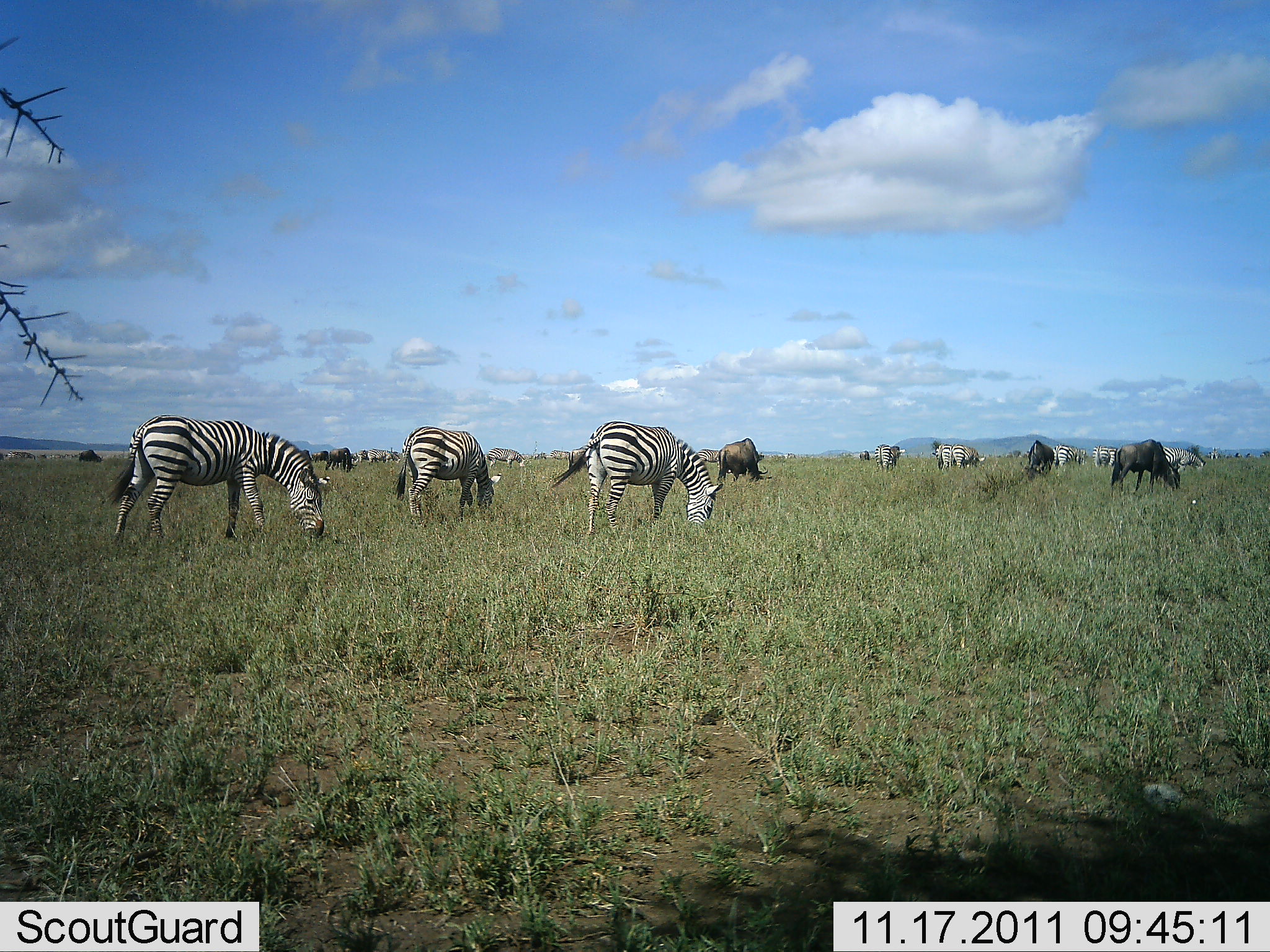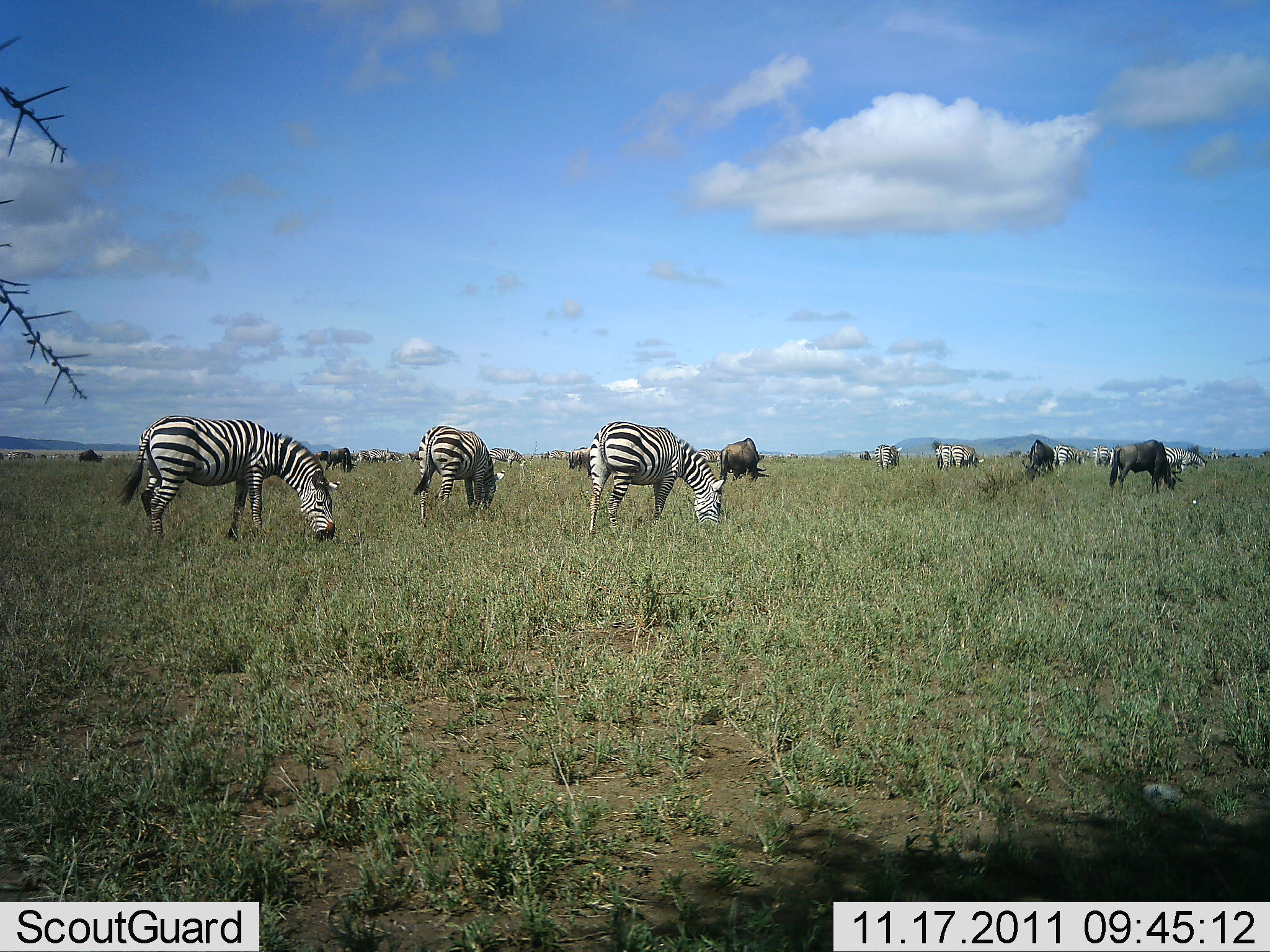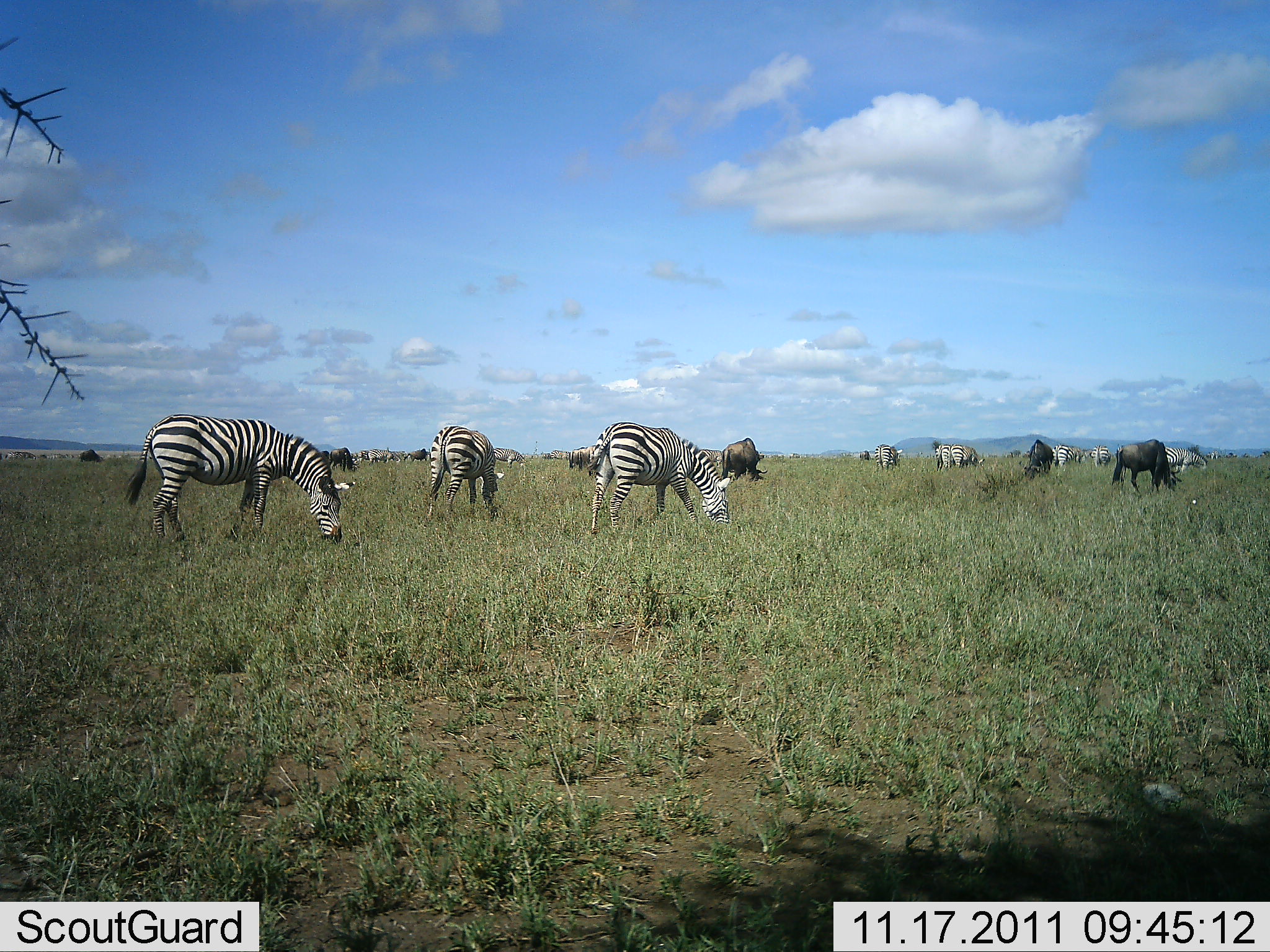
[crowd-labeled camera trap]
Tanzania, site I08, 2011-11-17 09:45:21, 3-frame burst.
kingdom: Animalia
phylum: Chordata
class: Mammalia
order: Artiodactyla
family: Bovidae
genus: Connochaetes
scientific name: Connochaetes taurinus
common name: blue wildebeest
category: wildebeest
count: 6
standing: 25%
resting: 8%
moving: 17%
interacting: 8%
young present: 0%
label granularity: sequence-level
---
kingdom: Animalia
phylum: Chordata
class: Mammalia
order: Perissodactyla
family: Equidae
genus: Equus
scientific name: Equus quagga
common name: plains zebra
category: zebra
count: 11-50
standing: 32%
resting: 5%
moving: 16%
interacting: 5%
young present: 0%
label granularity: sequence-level